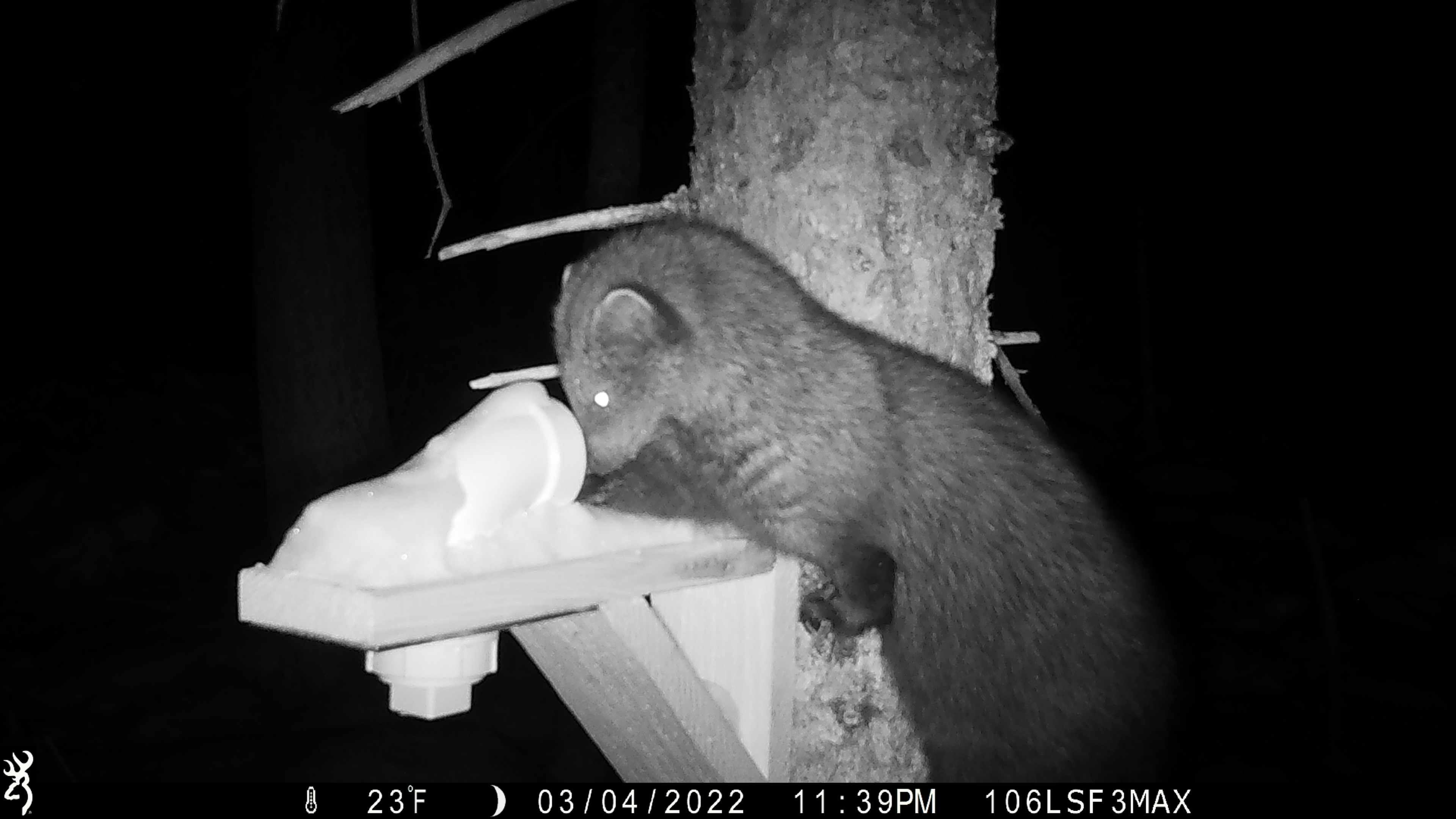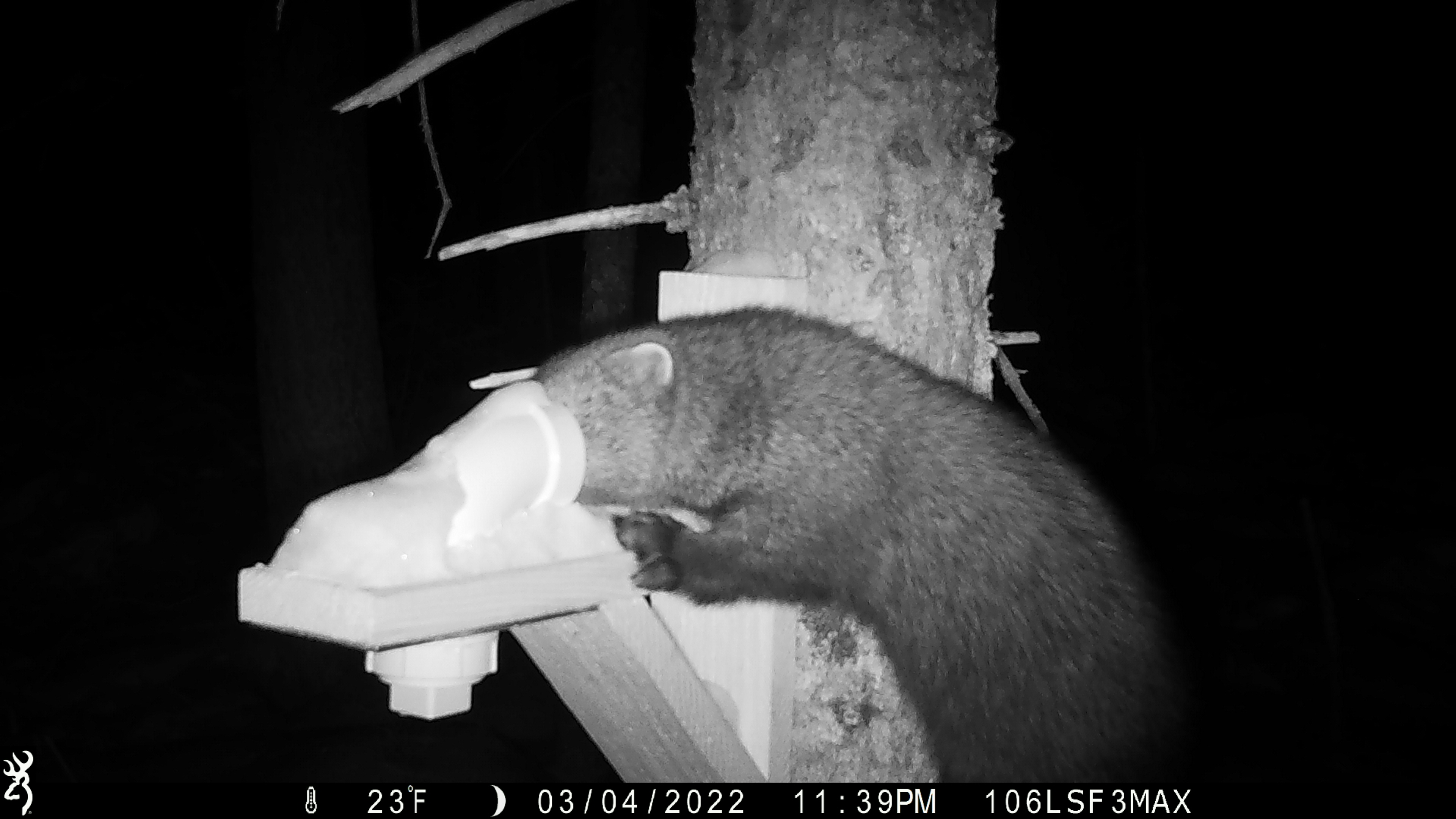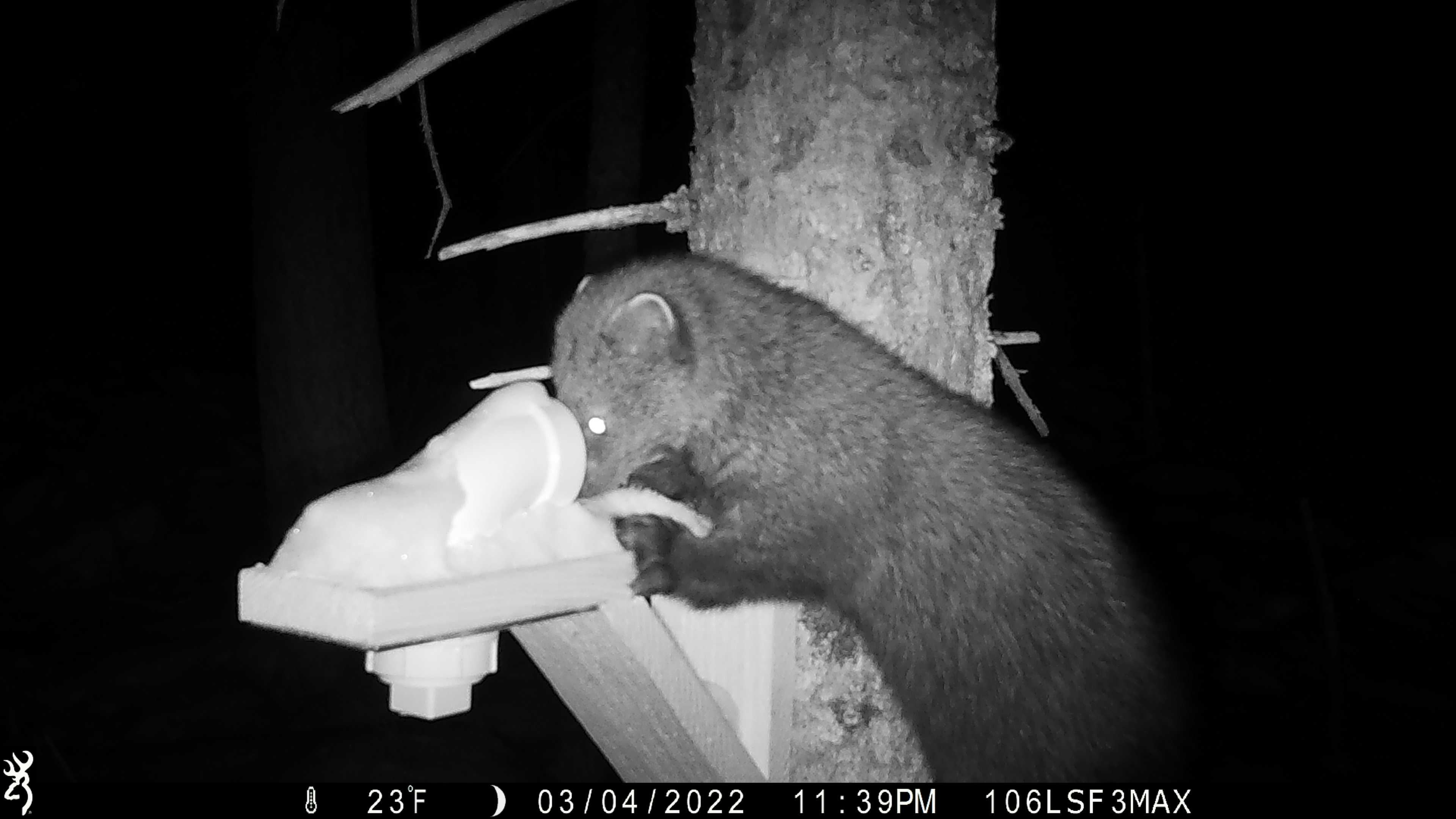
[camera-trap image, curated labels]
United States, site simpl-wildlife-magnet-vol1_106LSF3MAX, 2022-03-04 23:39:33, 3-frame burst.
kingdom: Animalia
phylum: Chordata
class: Mammalia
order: Carnivora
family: Mustelidae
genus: Pekania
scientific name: Pekania pennanti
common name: fisher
Fisher (Pekania pennanti).